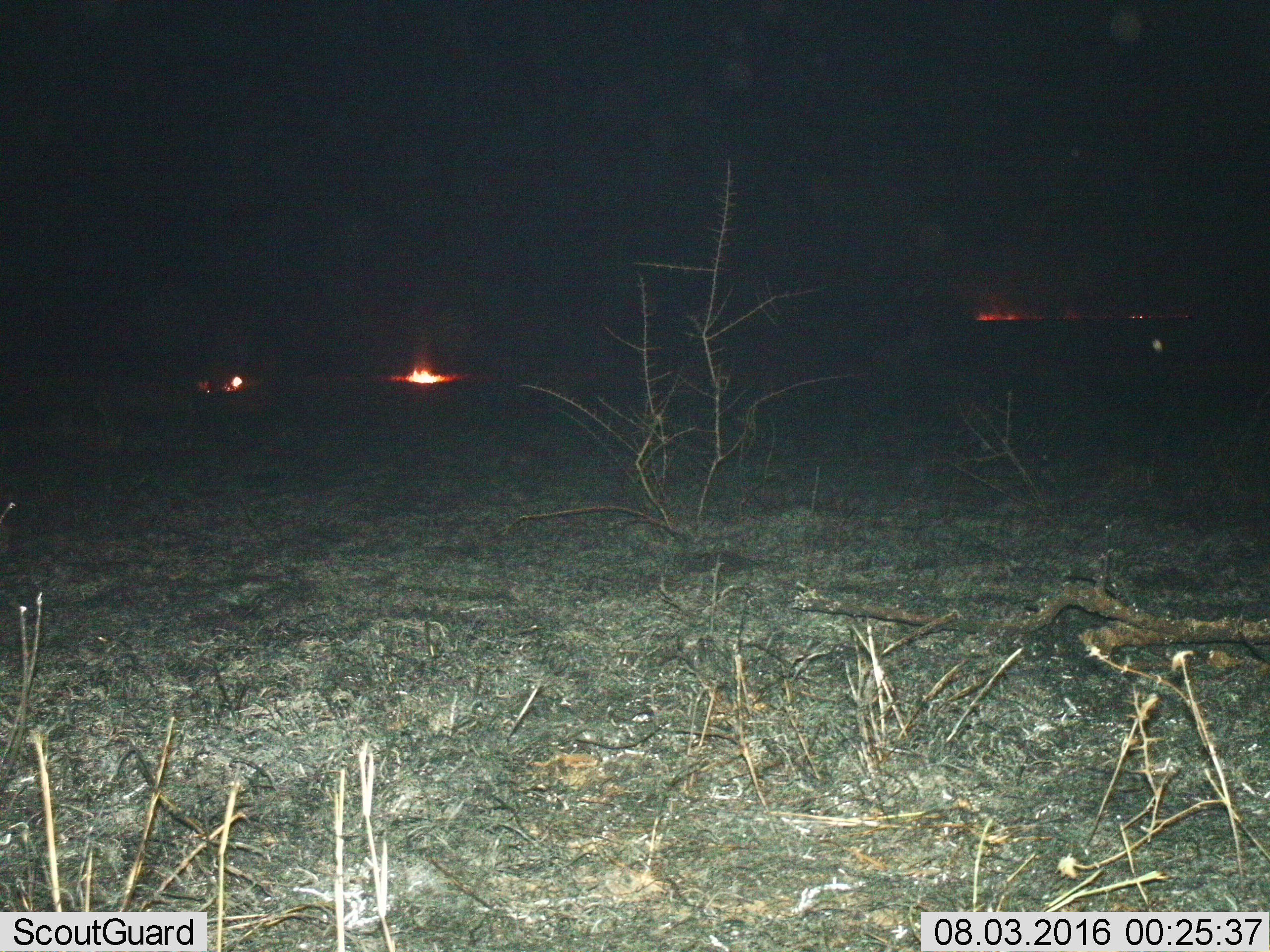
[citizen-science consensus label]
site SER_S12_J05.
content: unidentified animal